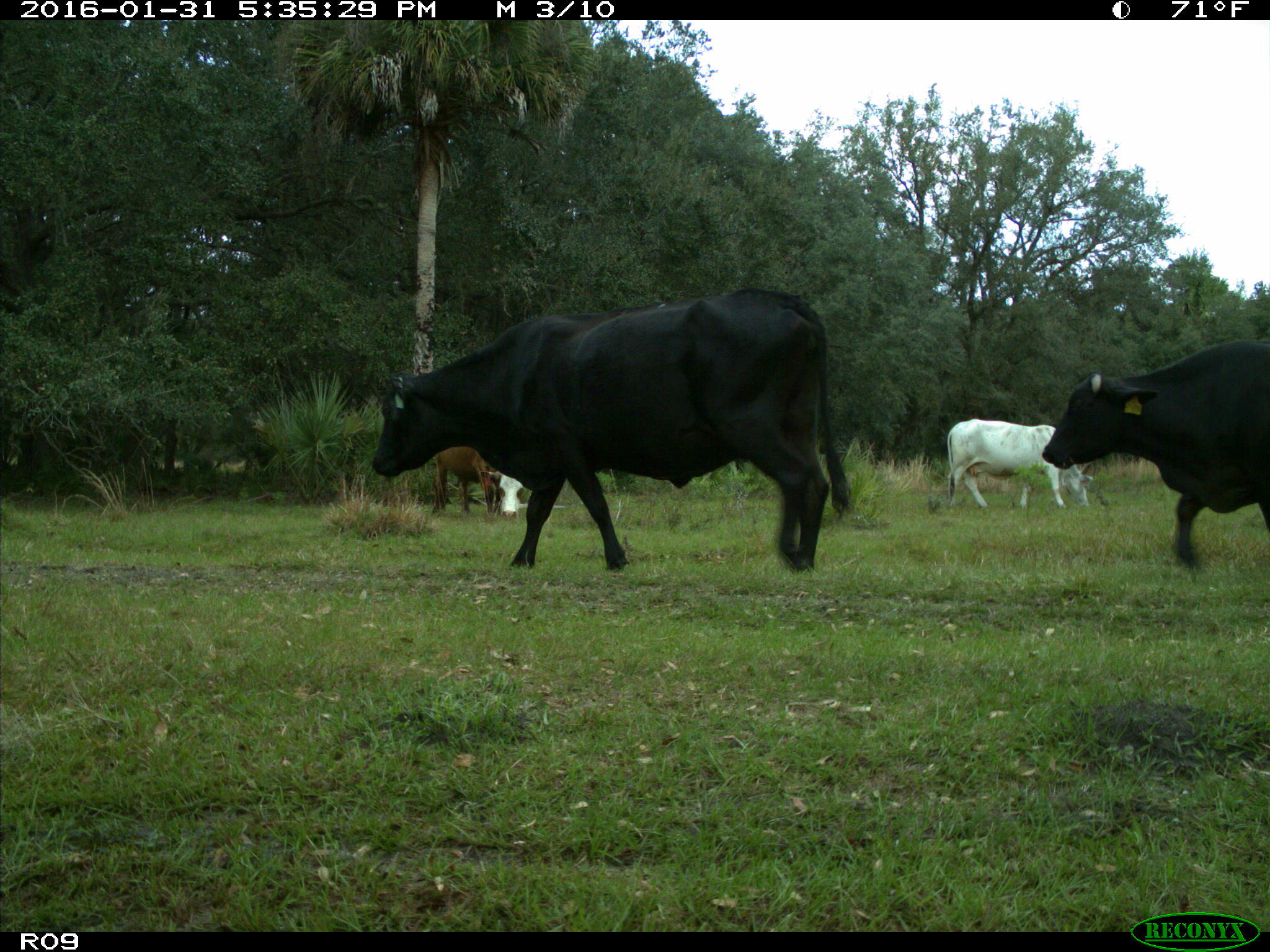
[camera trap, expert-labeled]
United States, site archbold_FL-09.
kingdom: Animalia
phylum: Chordata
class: Mammalia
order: Artiodactyla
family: Bovidae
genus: Bos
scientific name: Bos taurus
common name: domestic cow